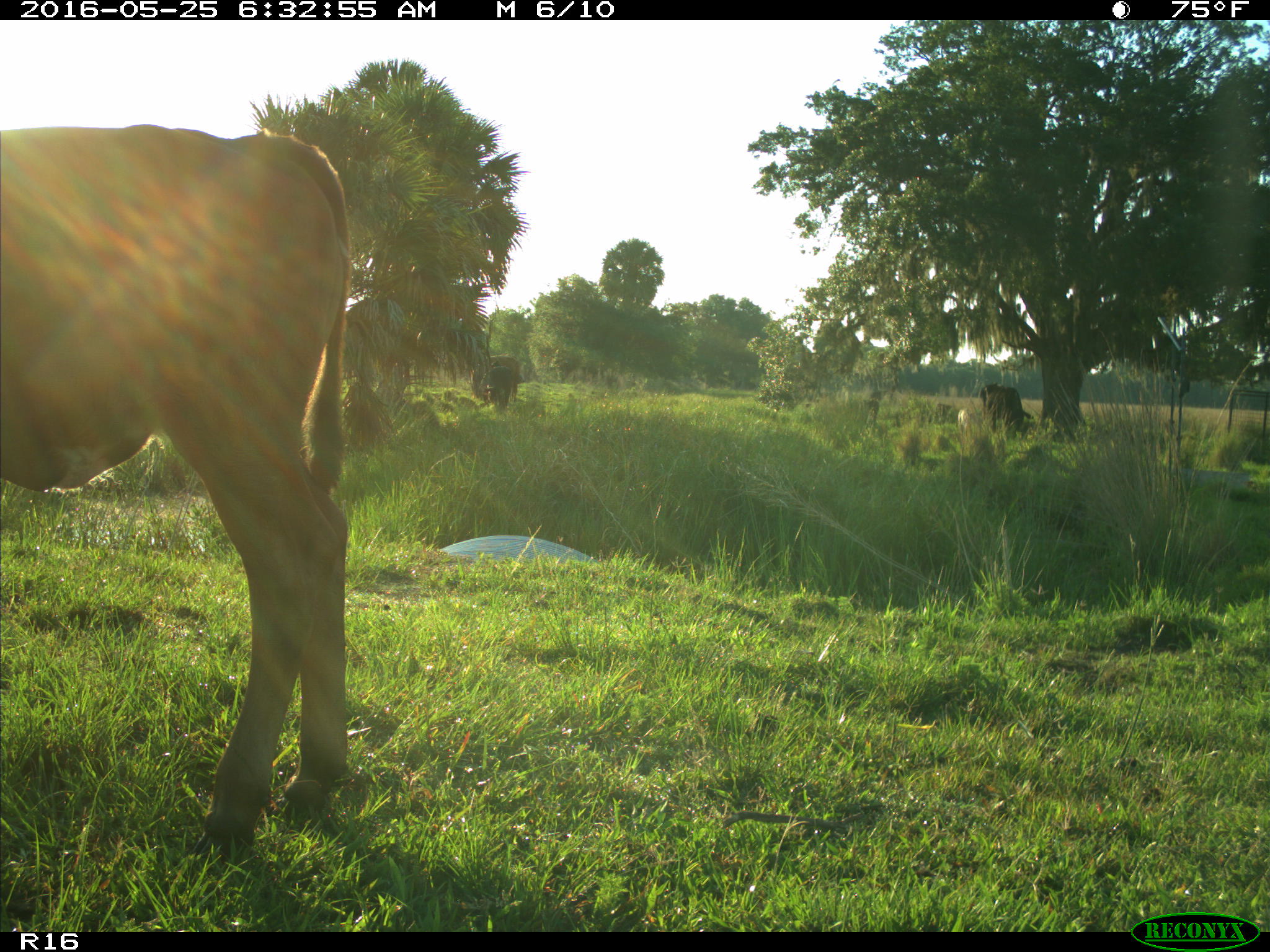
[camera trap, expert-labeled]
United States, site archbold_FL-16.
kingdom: Animalia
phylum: Chordata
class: Mammalia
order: Artiodactyla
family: Bovidae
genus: Bos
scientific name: Bos taurus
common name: domestic cow